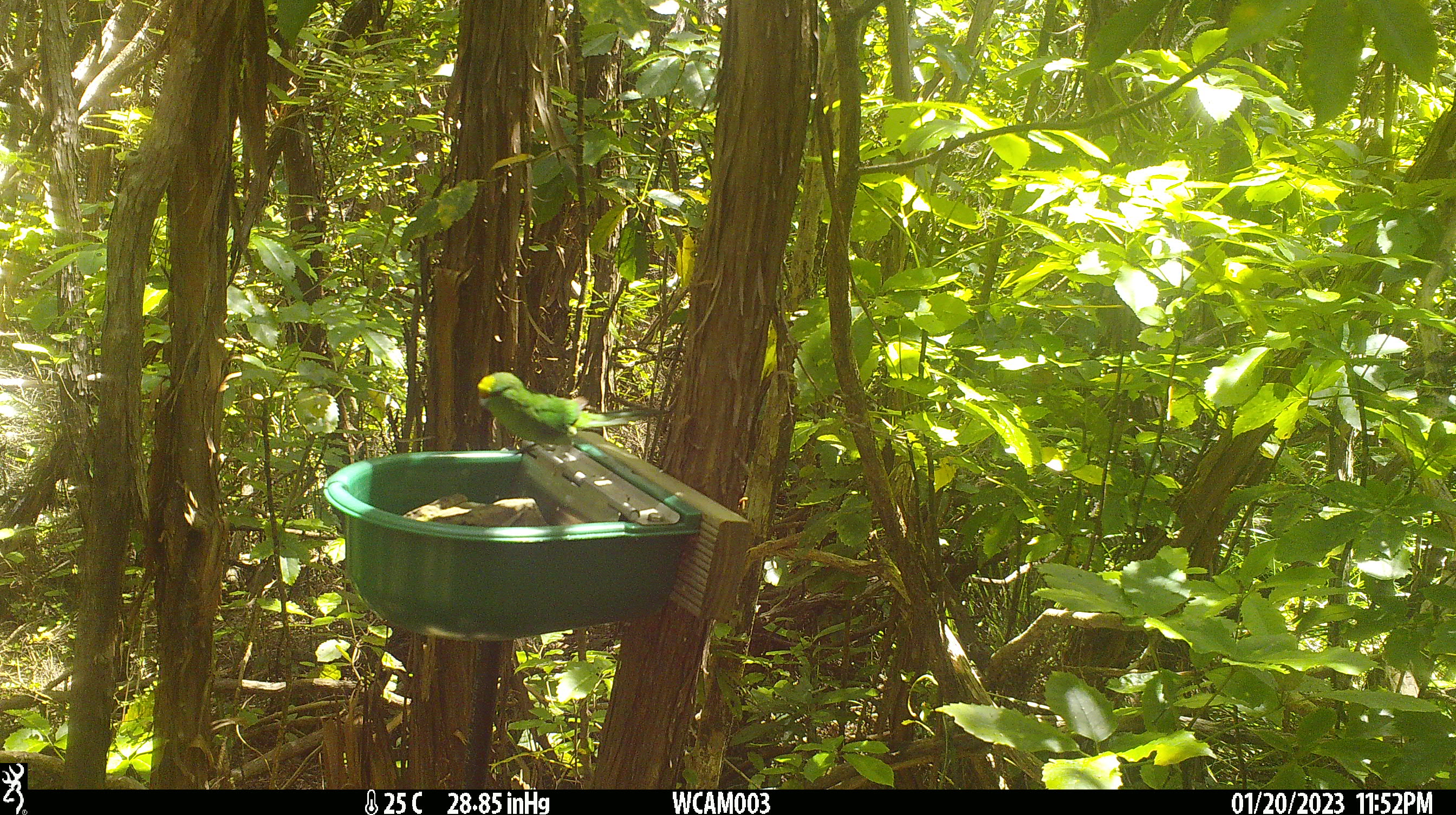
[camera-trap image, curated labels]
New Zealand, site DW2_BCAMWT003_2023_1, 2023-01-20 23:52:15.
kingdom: Animalia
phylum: Chordata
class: Aves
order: Psittaciformes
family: Psittaculidae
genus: Cyanoramphus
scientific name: Cyanoramphus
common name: parakeet